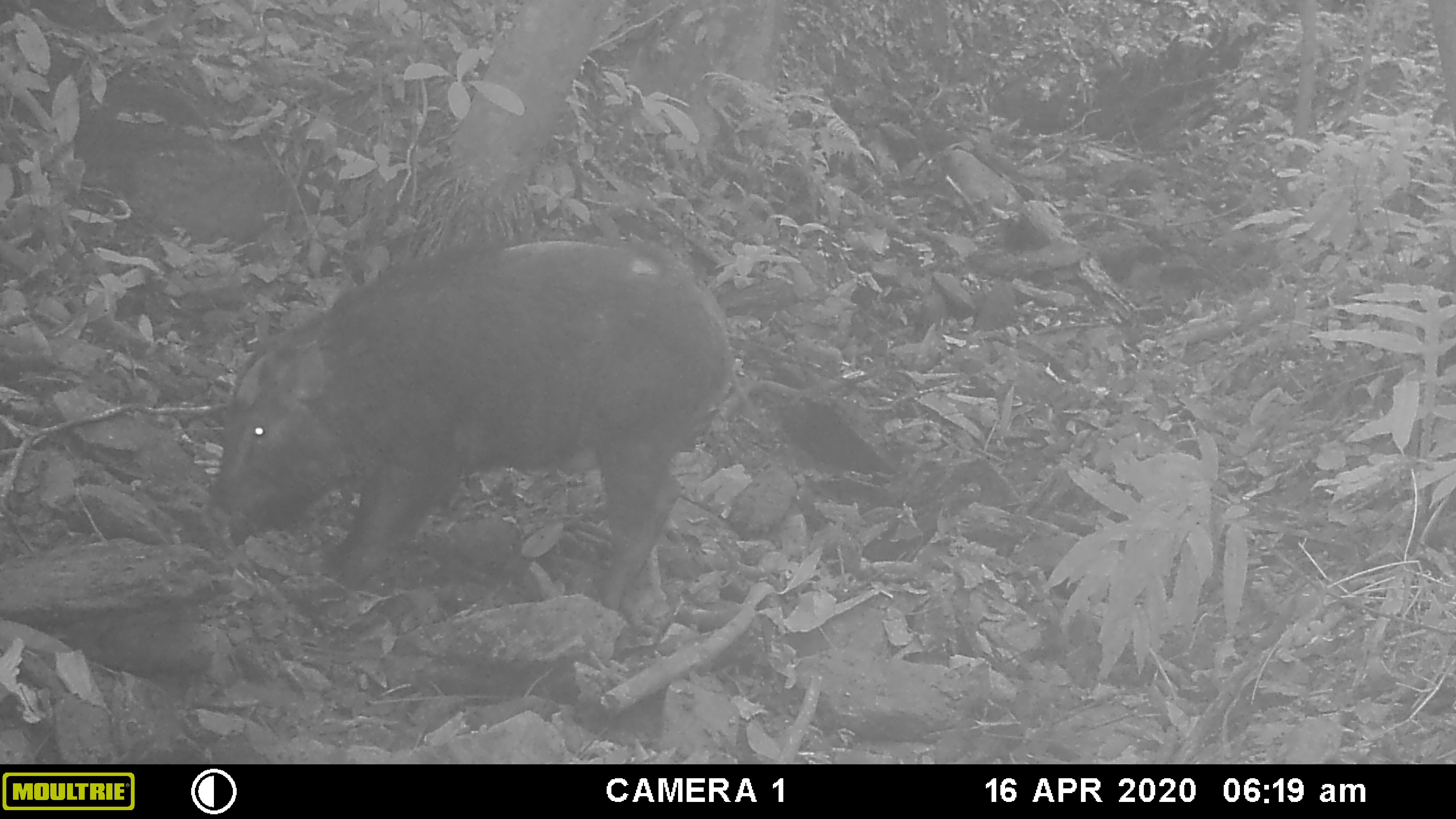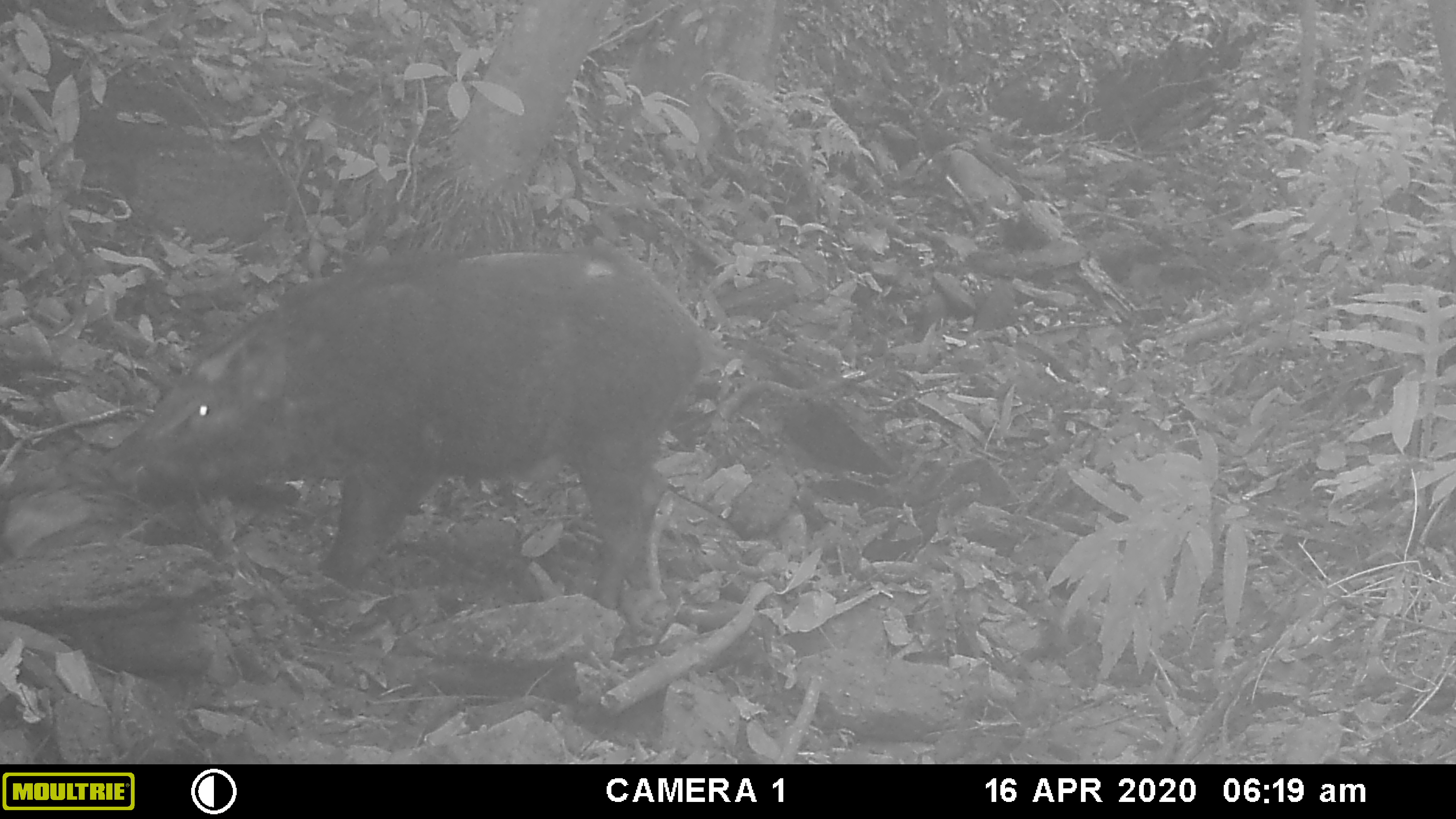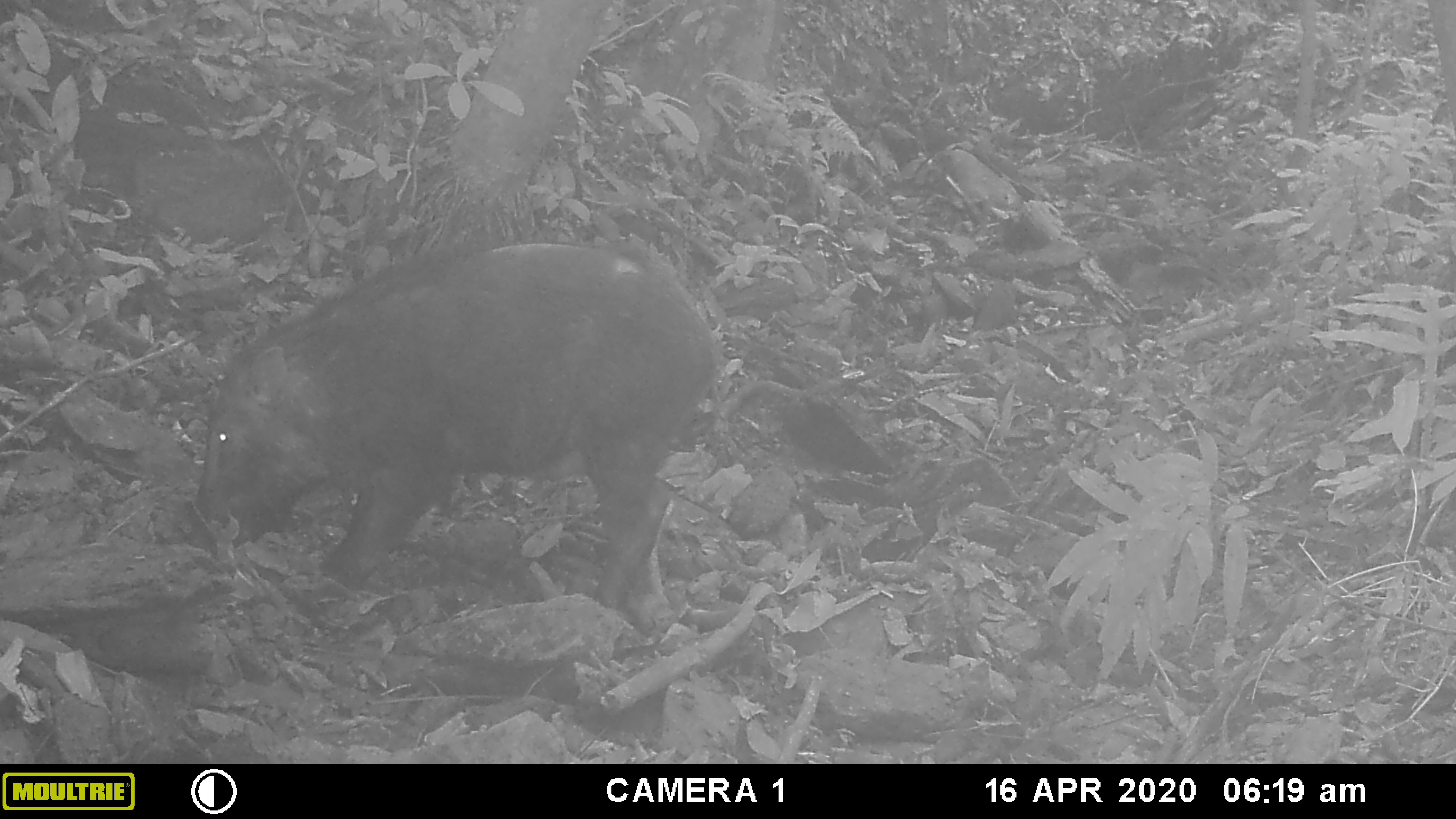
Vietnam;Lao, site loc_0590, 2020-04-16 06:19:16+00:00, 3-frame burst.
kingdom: Animalia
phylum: Chordata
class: Mammalia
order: Artiodactyla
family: Suidae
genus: Sus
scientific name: Sus scrofa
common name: eurasian wild pig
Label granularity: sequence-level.